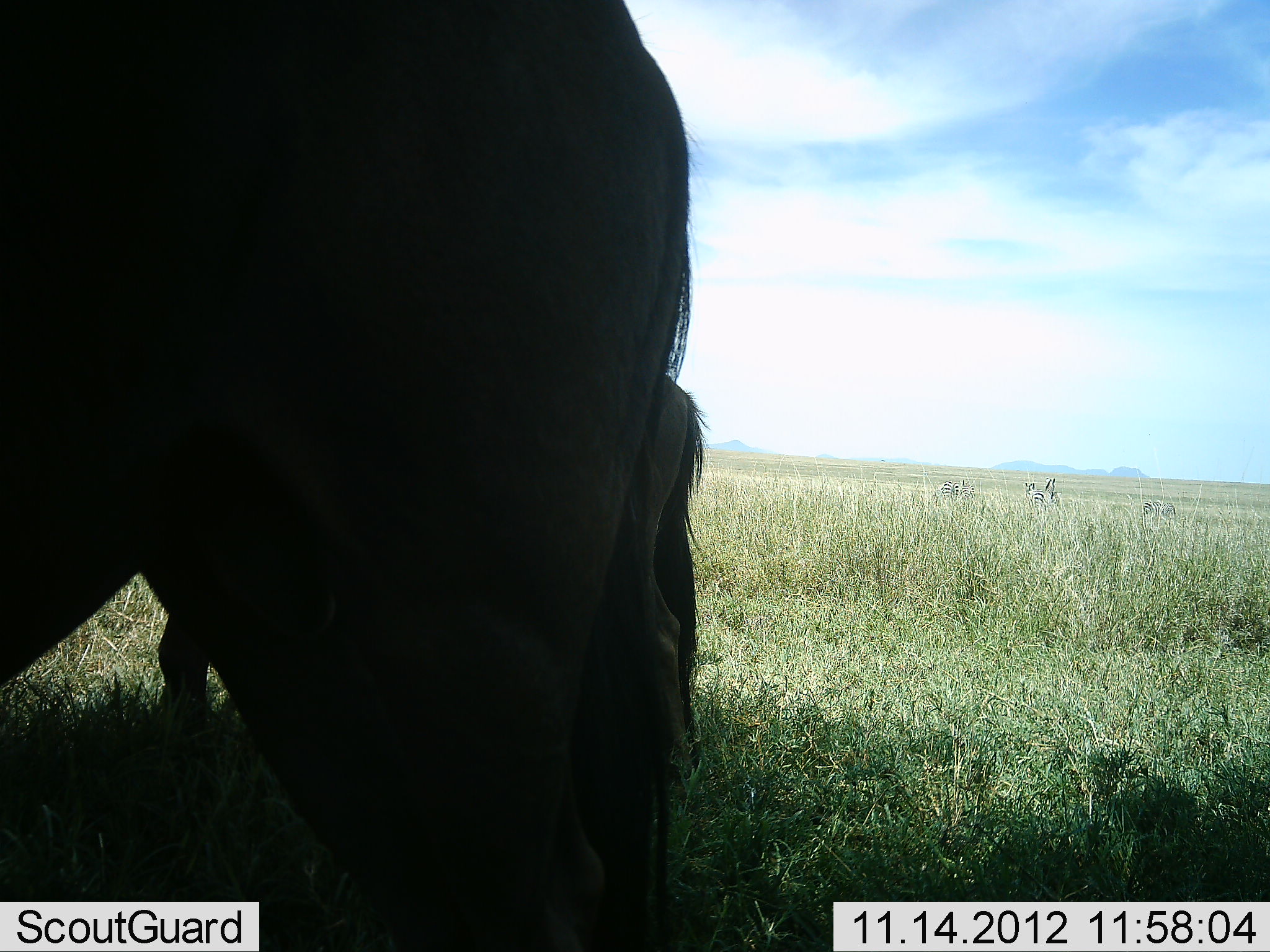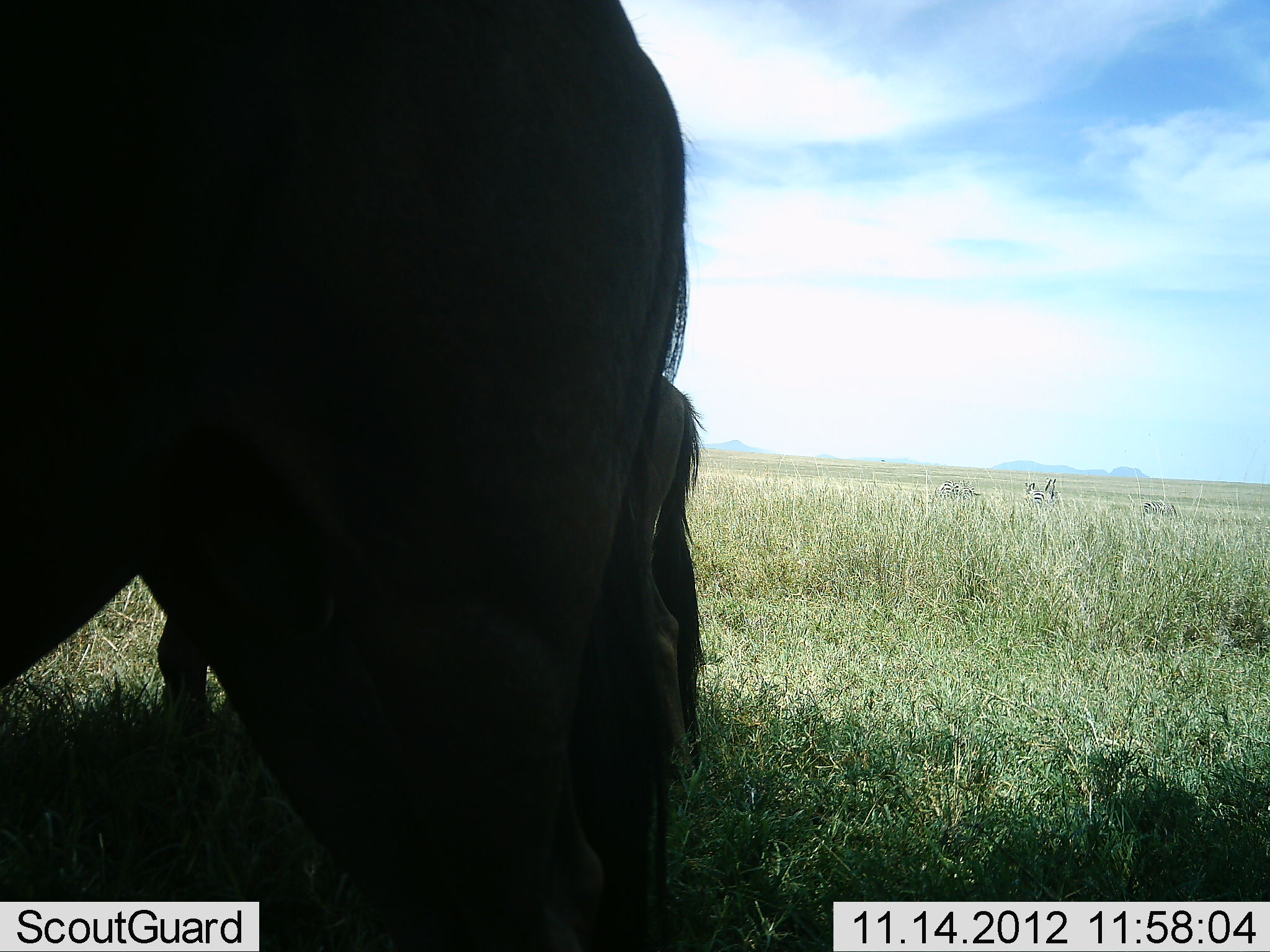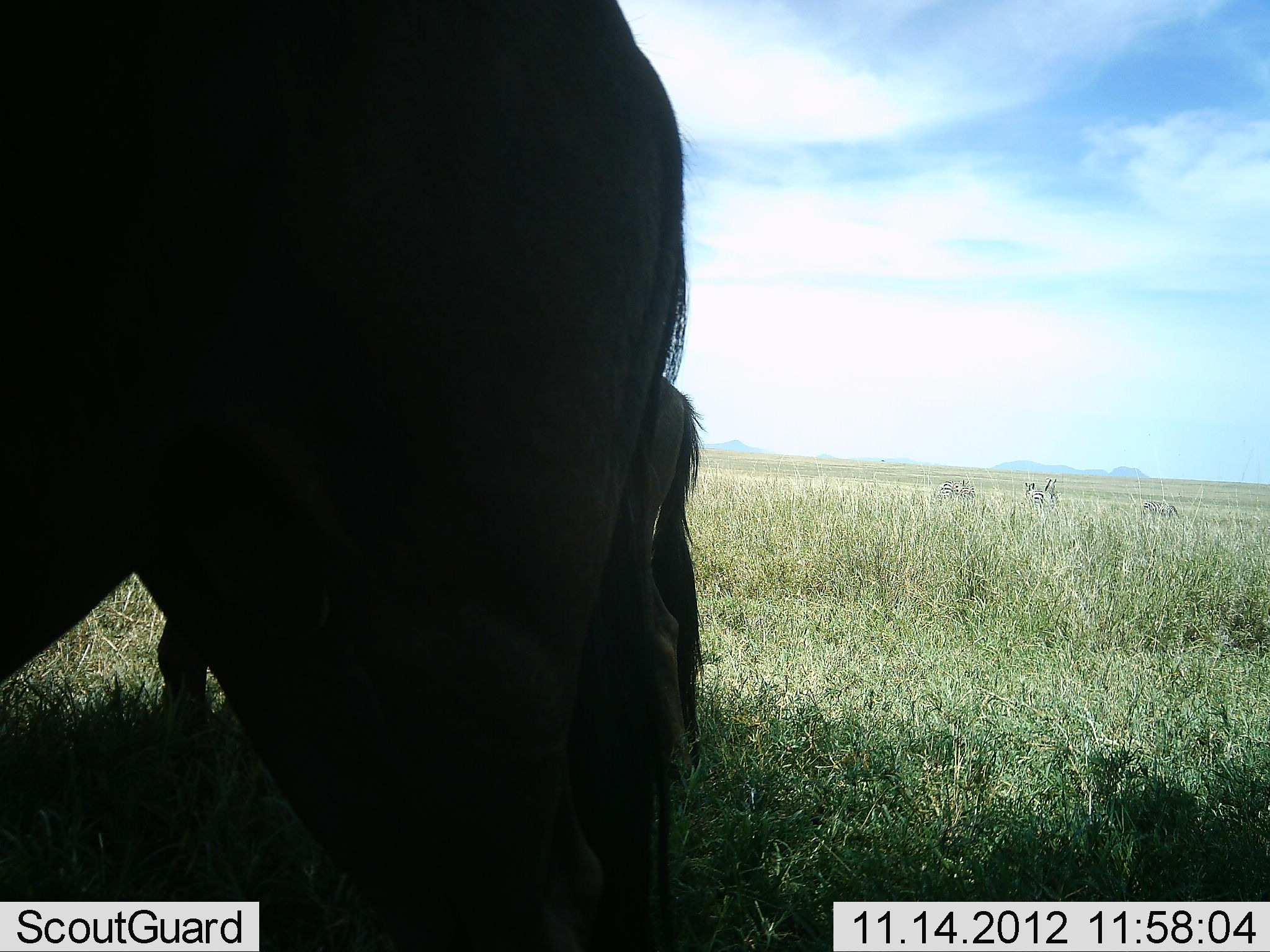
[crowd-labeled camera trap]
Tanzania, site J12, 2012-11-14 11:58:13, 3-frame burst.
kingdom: Animalia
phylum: Chordata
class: Mammalia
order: Artiodactyla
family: Bovidae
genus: Connochaetes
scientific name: Connochaetes taurinus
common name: blue wildebeest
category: wildebeest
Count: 2.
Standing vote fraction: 86%.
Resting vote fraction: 0%.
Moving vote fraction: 0%.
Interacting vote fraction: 0%.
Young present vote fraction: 14%.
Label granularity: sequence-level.